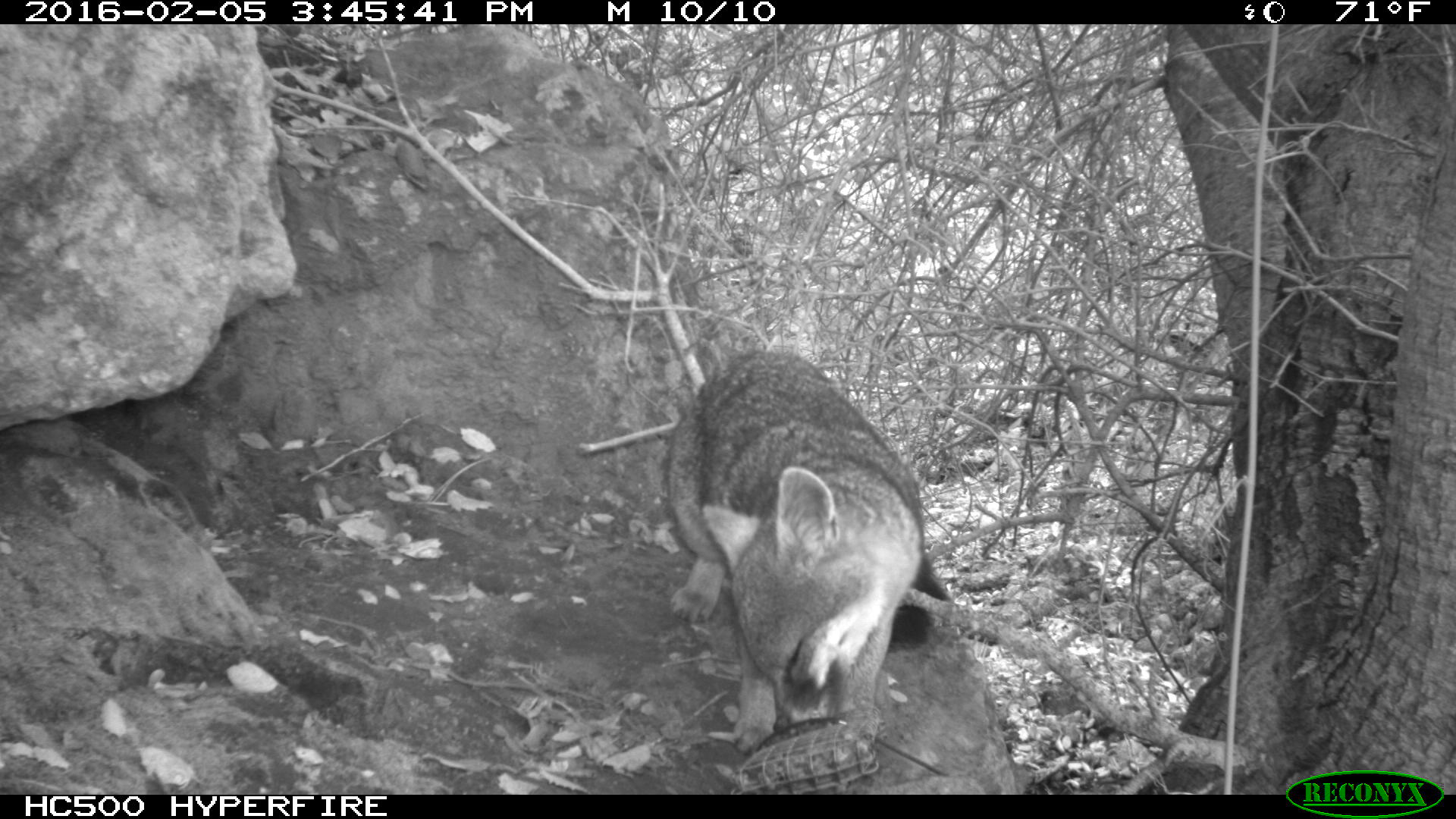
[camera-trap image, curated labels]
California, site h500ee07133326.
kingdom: Animalia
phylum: Chordata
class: Mammalia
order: Carnivora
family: Canidae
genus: Urocyon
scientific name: Urocyon littoralis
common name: island fox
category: fox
Fox (island fox) (Urocyon littoralis).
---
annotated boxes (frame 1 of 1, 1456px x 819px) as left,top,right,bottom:
fox: 665,352,949,754